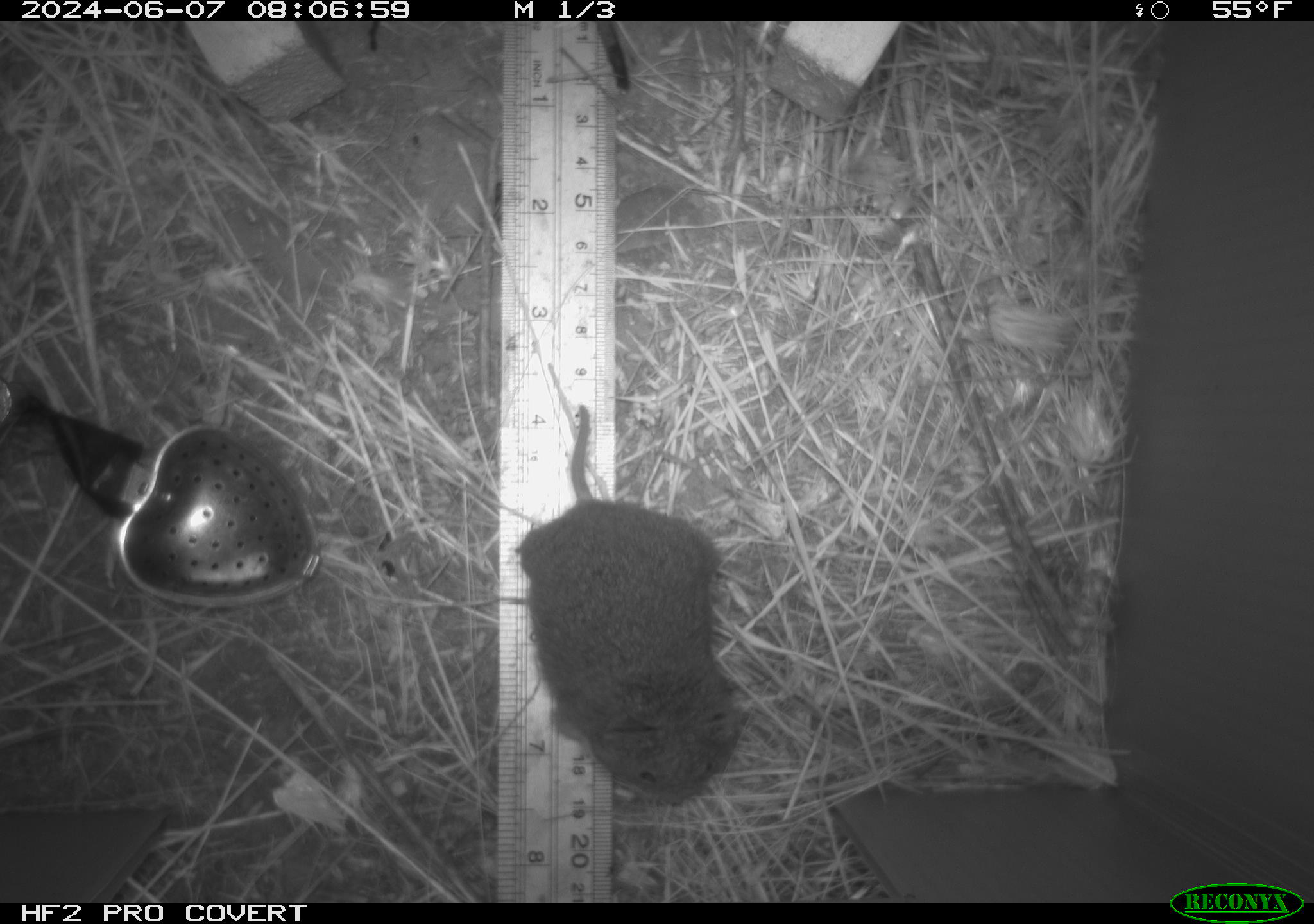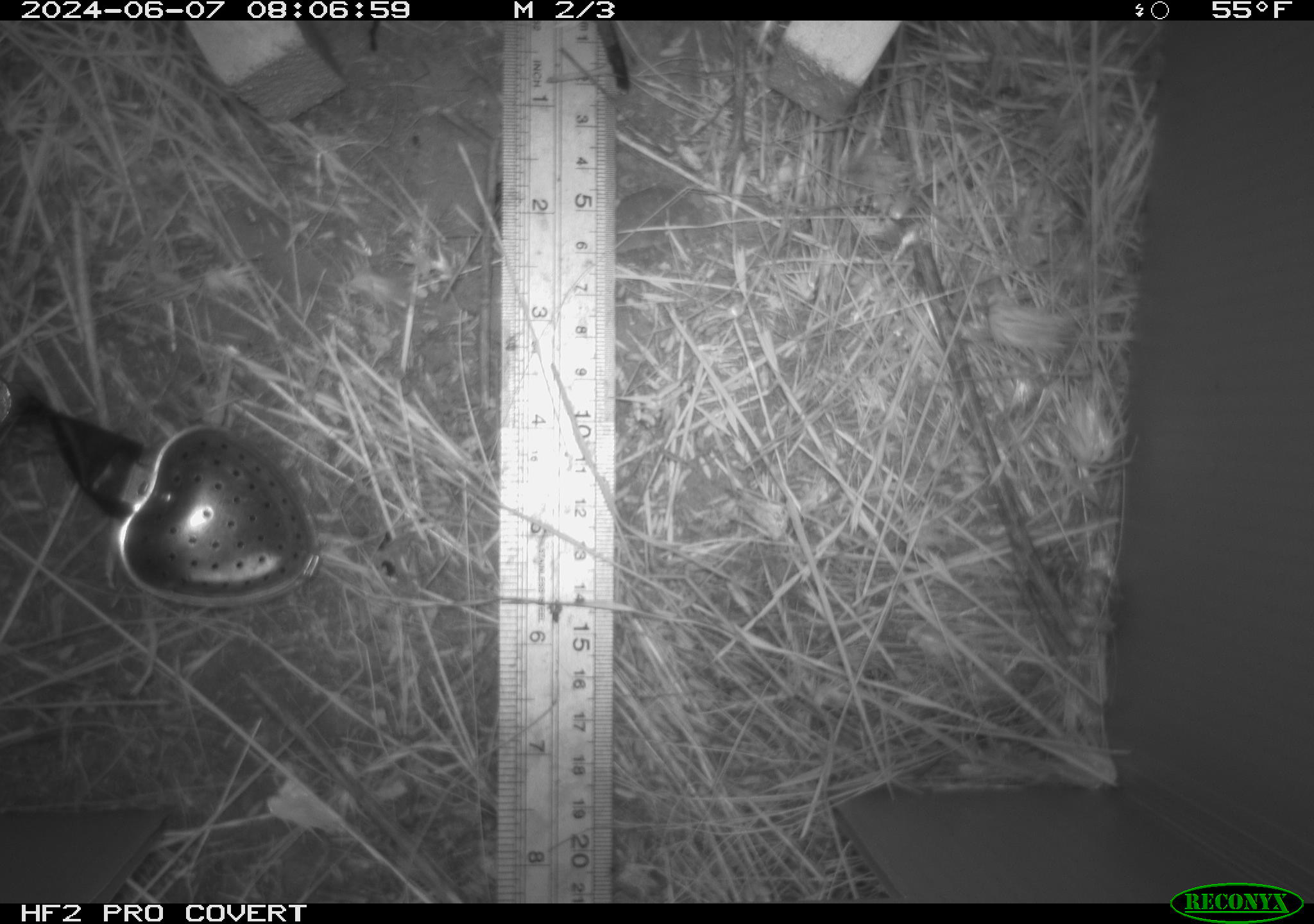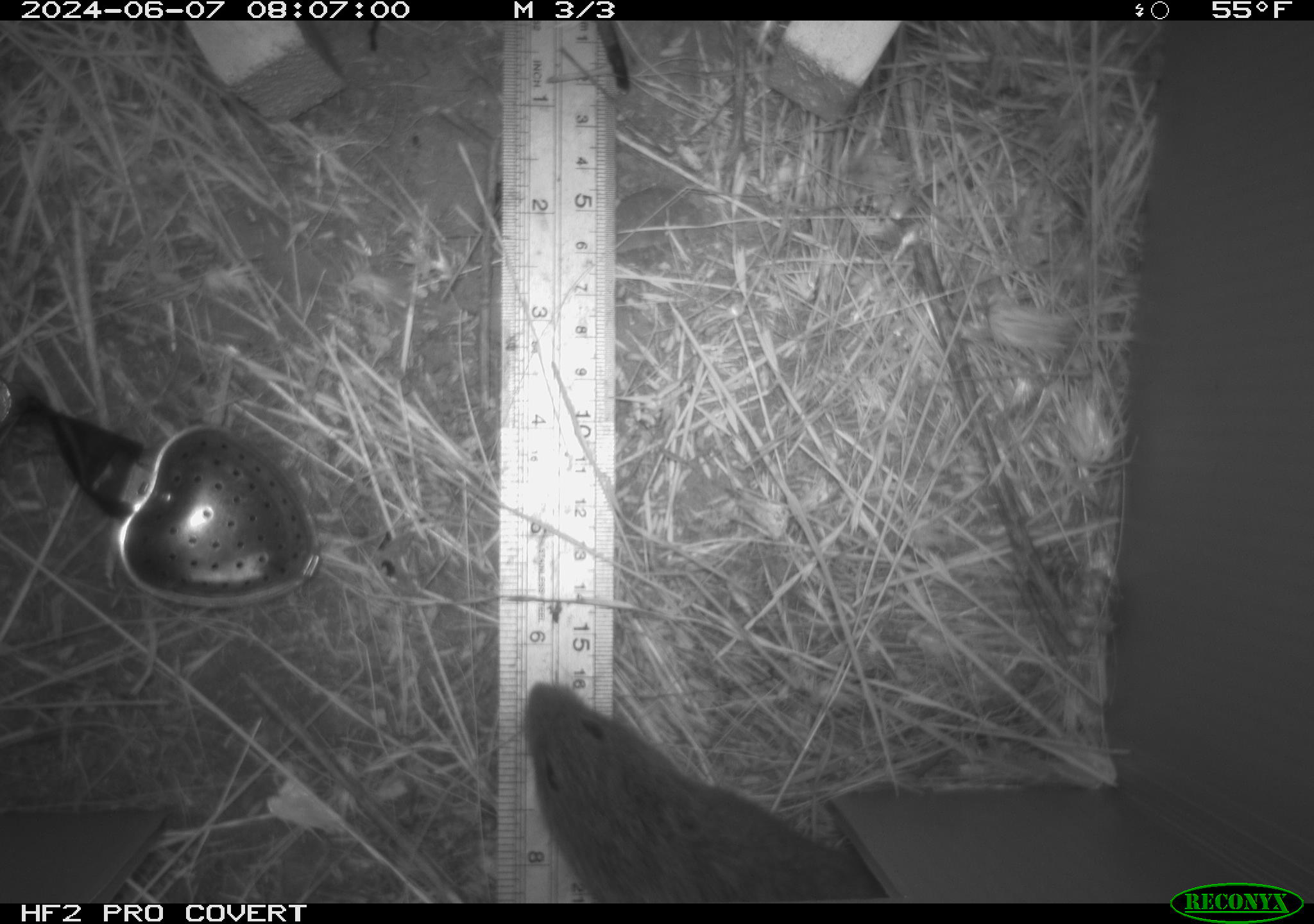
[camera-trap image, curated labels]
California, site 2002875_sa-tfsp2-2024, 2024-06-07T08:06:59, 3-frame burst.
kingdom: Animalia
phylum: Chordata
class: Mammalia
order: Rodentia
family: Cricetidae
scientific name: Arvicolinae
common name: voles, lemmings, and muskrats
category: arvicolinae subfamily